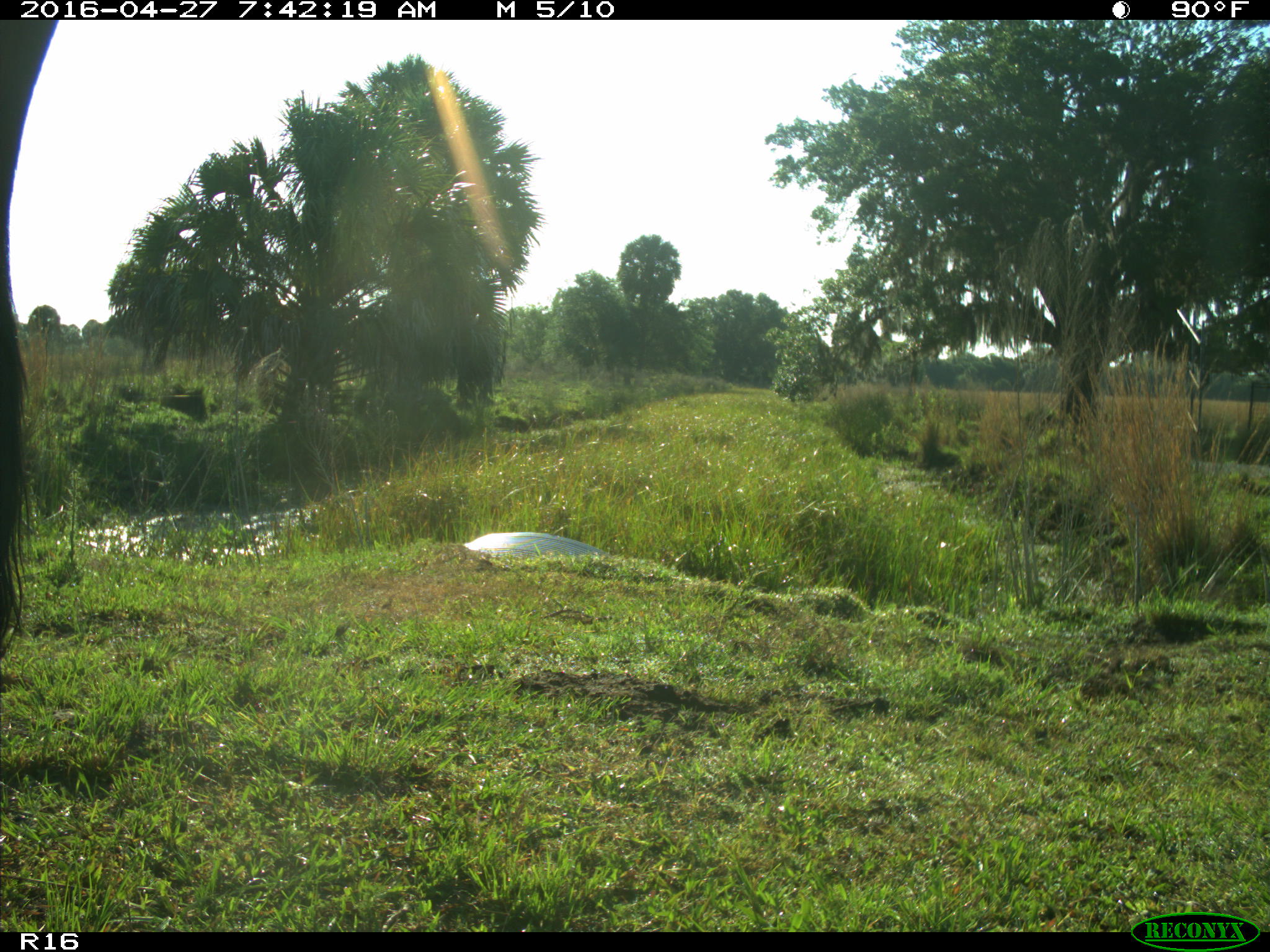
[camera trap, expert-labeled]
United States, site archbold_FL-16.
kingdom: Animalia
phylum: Chordata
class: Mammalia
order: Artiodactyla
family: Bovidae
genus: Bos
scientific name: Bos taurus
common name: domestic cow